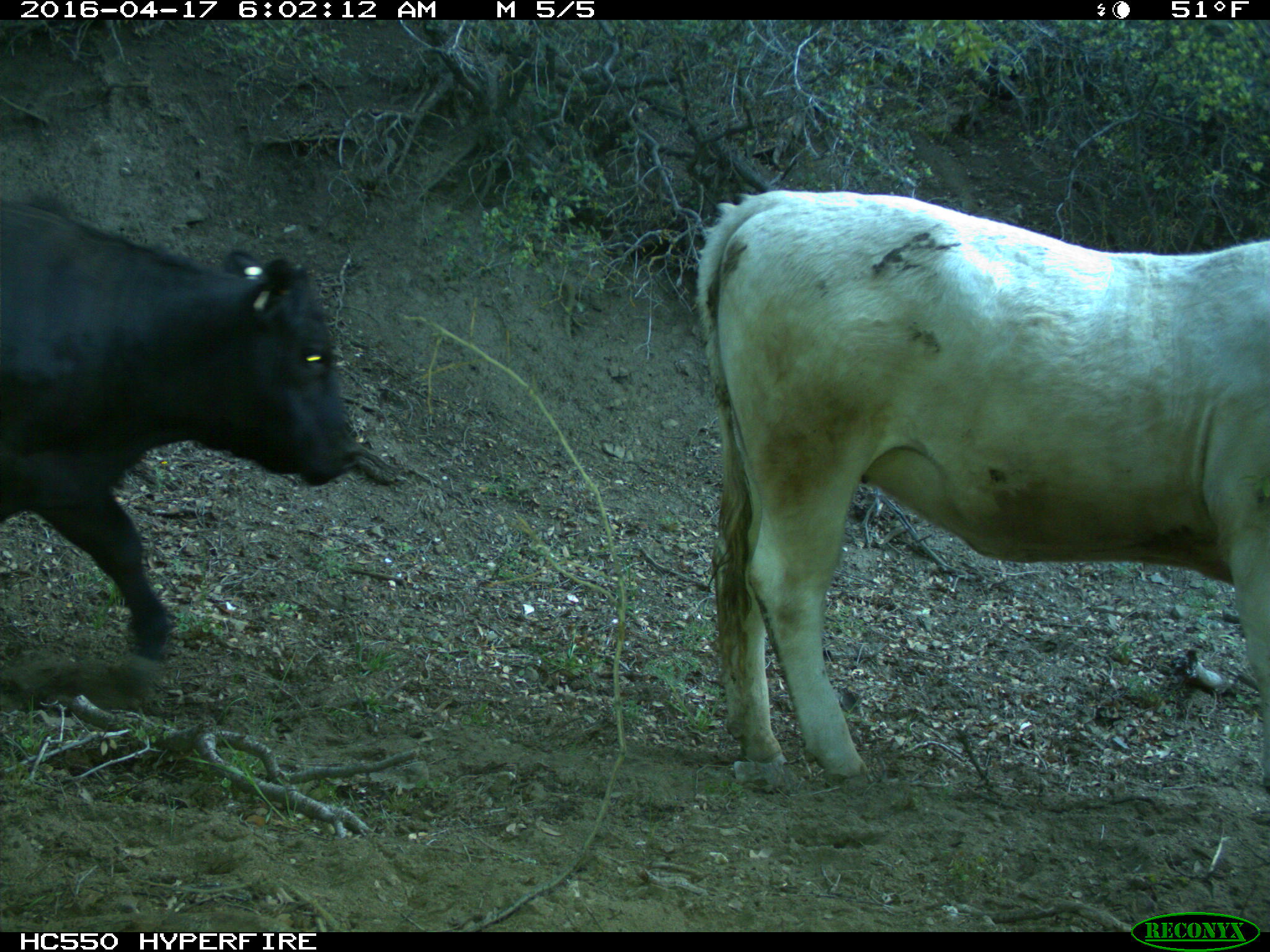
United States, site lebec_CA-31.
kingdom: Animalia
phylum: Chordata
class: Mammalia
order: Artiodactyla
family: Bovidae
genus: Bos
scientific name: Bos taurus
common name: domestic cow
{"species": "Bos taurus (domestic cow)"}